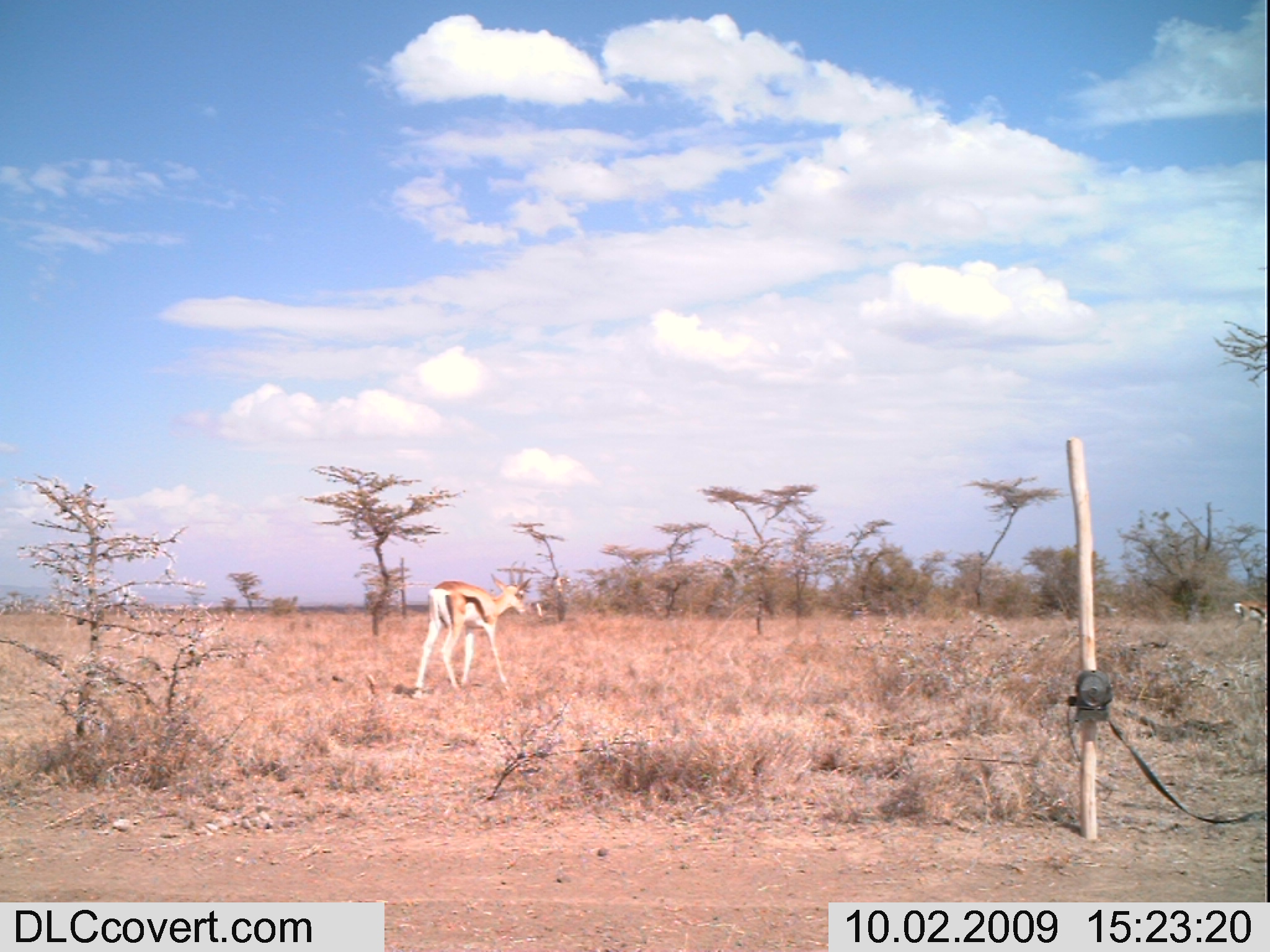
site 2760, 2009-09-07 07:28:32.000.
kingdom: Animalia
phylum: Chordata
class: Mammalia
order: Artiodactyla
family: Bovidae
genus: Madoqua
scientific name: Madoqua guentheri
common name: günther's dik-dik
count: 1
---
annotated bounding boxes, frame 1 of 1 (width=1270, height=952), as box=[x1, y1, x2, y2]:
madoqua guentheri: box=[409, 559, 533, 698]; box=[1232, 600, 1270, 633]